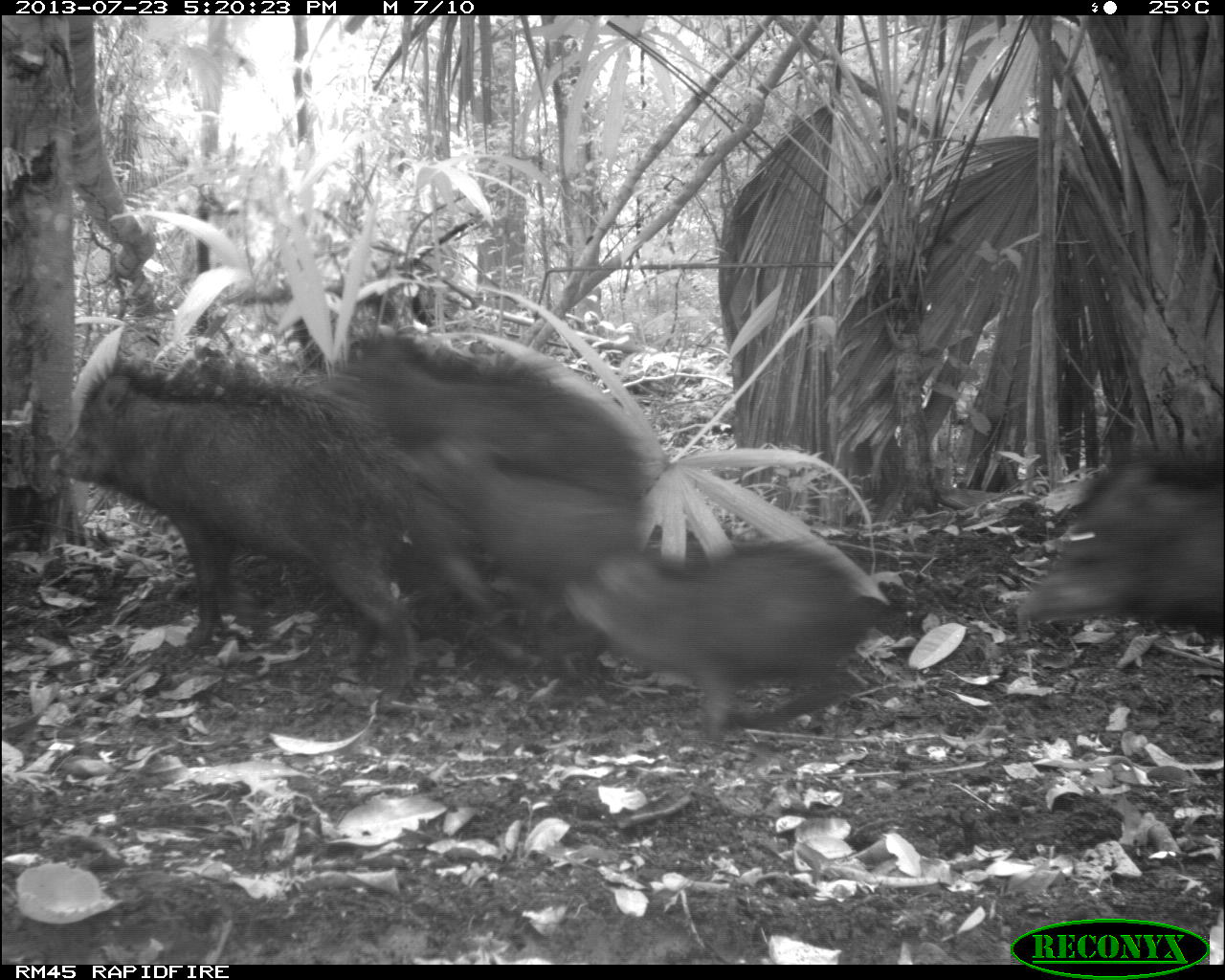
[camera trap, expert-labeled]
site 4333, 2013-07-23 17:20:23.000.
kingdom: Animalia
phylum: Chordata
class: Mammalia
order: Artiodactyla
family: Tayassuidae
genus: Tayassu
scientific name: Tayassu pecari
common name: white-lipped peccary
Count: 4.